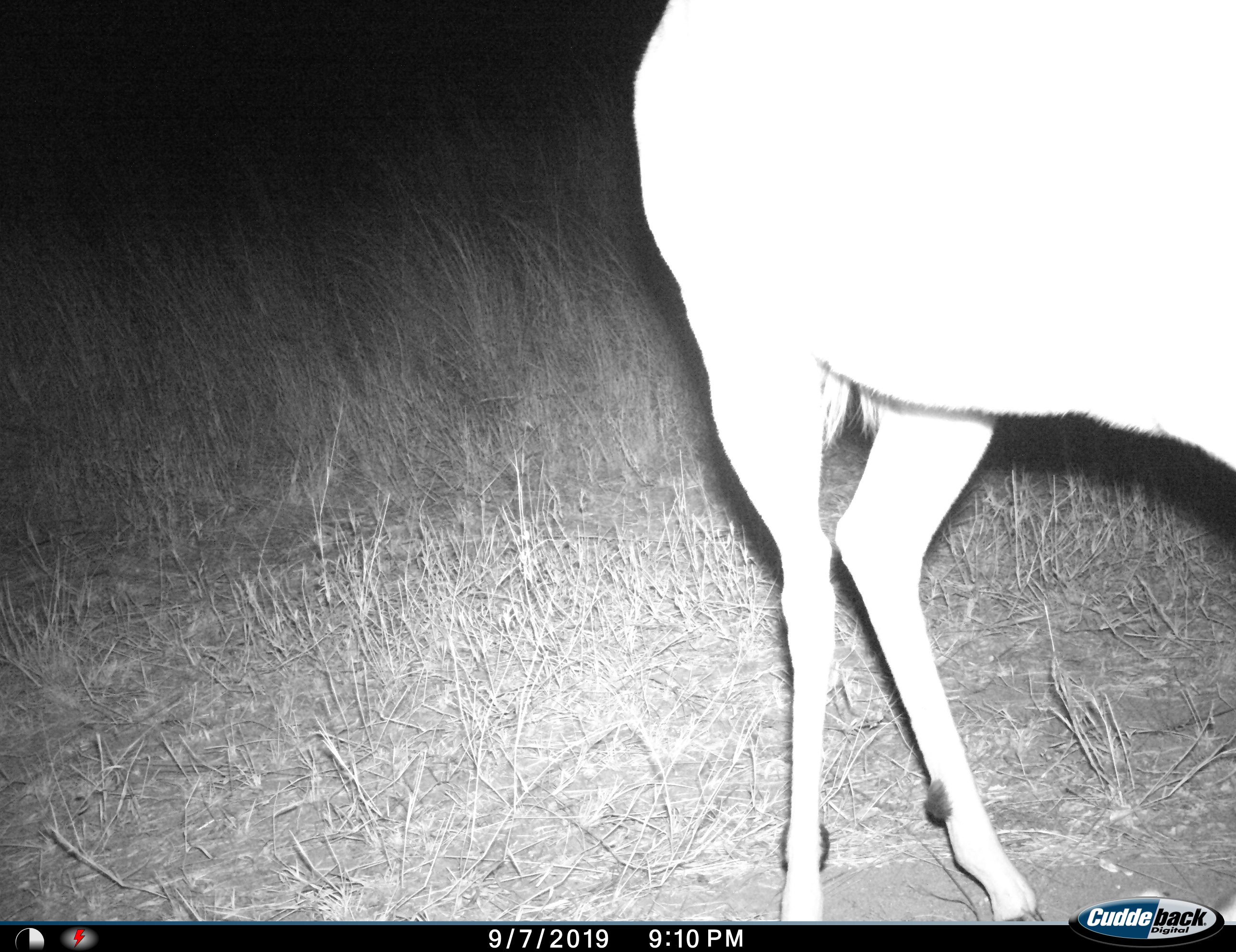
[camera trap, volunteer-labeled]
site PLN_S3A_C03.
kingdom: Animalia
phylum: Chordata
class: Mammalia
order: Artiodactyla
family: Bovidae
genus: Aepyceros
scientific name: Aepyceros melampus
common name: impala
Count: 1.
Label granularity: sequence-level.